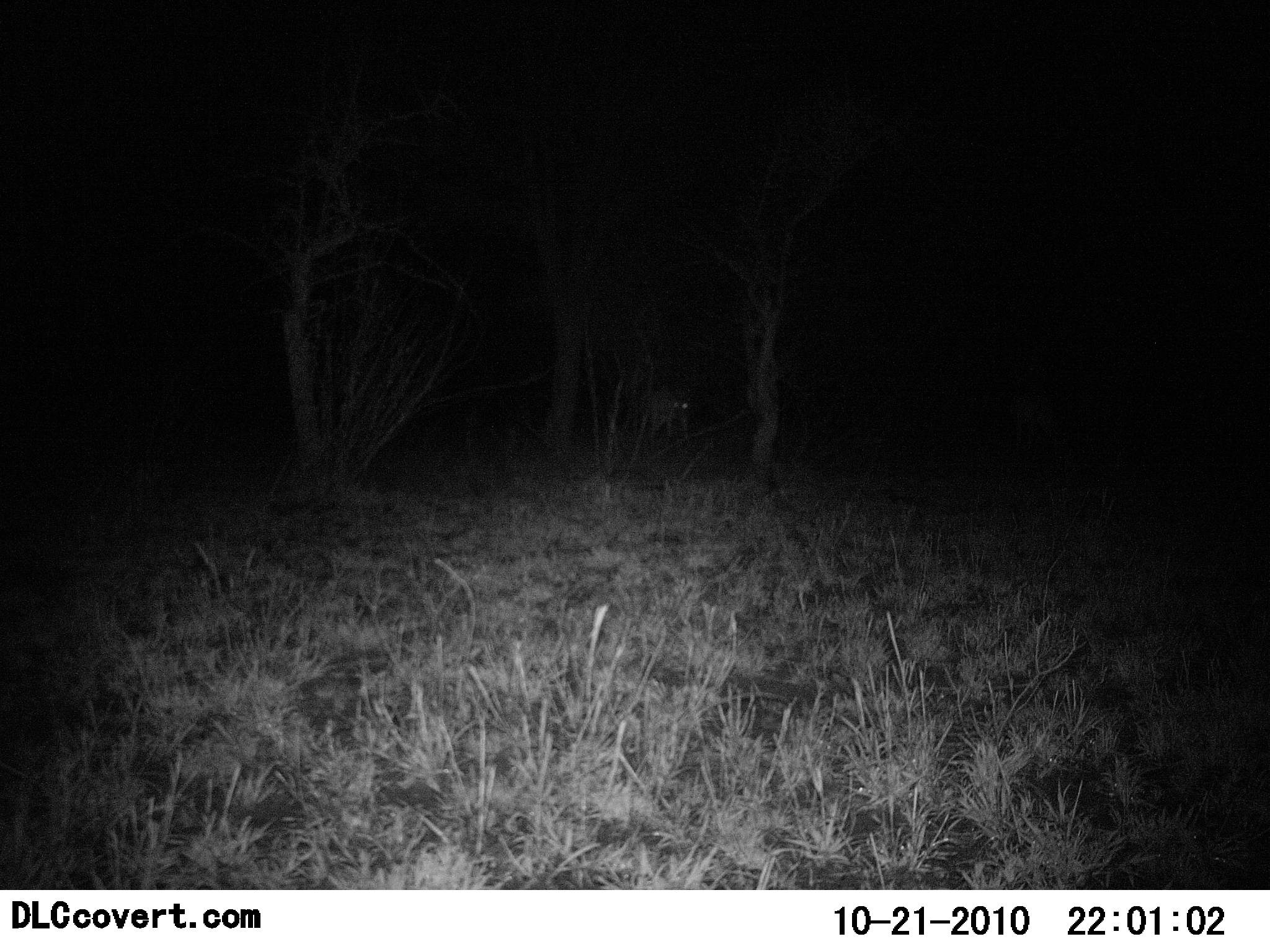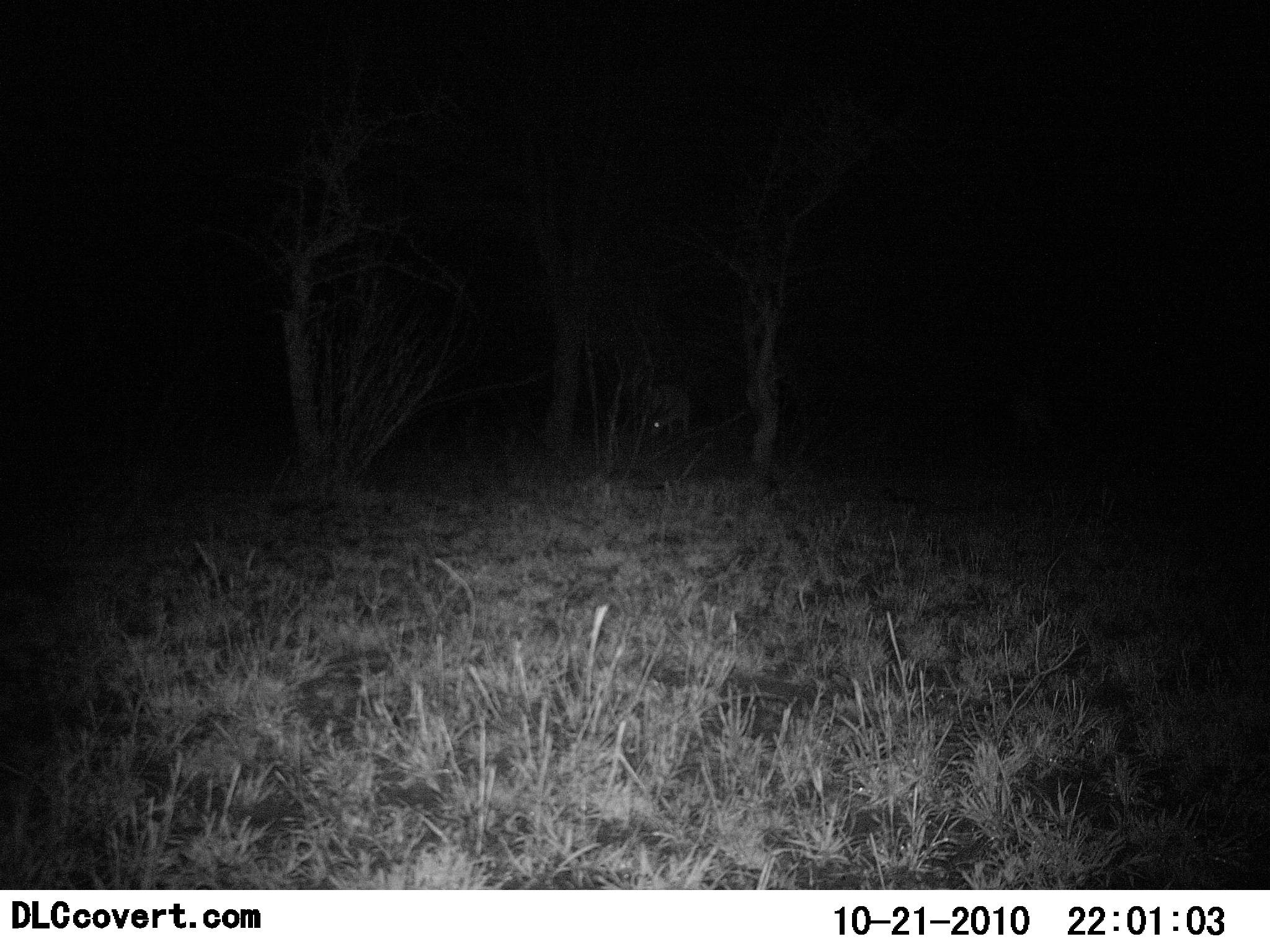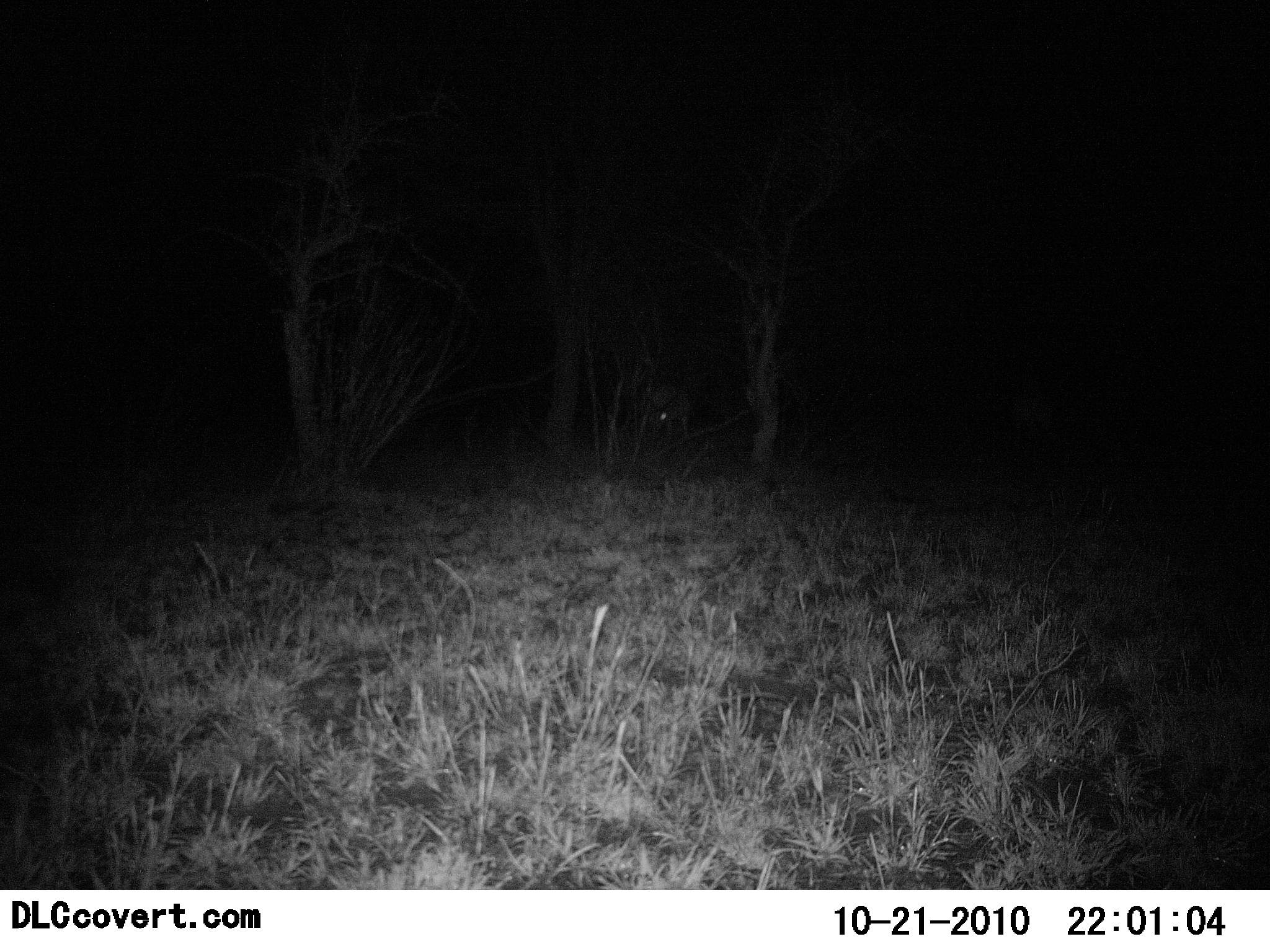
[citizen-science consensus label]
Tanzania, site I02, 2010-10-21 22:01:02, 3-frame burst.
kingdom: Animalia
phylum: Chordata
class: Mammalia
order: Carnivora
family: Hyaenidae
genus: Crocuta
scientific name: Crocuta crocuta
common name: spotted hyena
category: hyenaspotted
Hyenaspotted (spotted hyena) (Crocuta crocuta), count 1. Behavior (volunteer vote fractions): standing 60%, resting 0%, moving 0%, interacting 0%. Young present (vote fraction): 0%. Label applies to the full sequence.